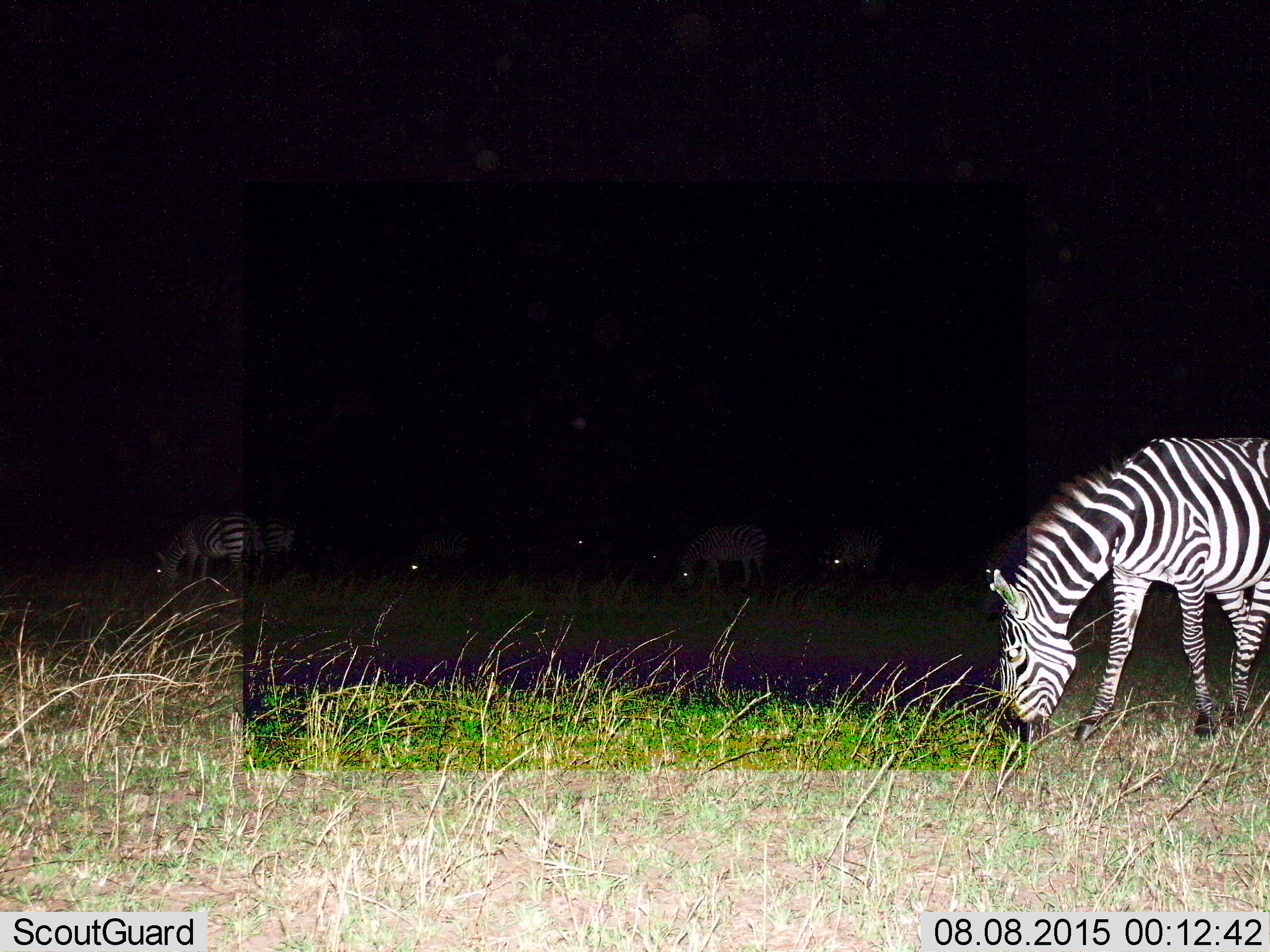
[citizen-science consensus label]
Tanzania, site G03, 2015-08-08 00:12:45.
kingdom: Animalia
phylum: Chordata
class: Mammalia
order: Perissodactyla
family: Equidae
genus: Equus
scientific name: Equus quagga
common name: plains zebra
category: zebra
Zebra (plains zebra) (Equus quagga), count 7. Behavior (volunteer vote fractions): standing 24%, resting 6%, moving 0%, interacting 0%. Young present (vote fraction): 6%. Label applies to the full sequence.